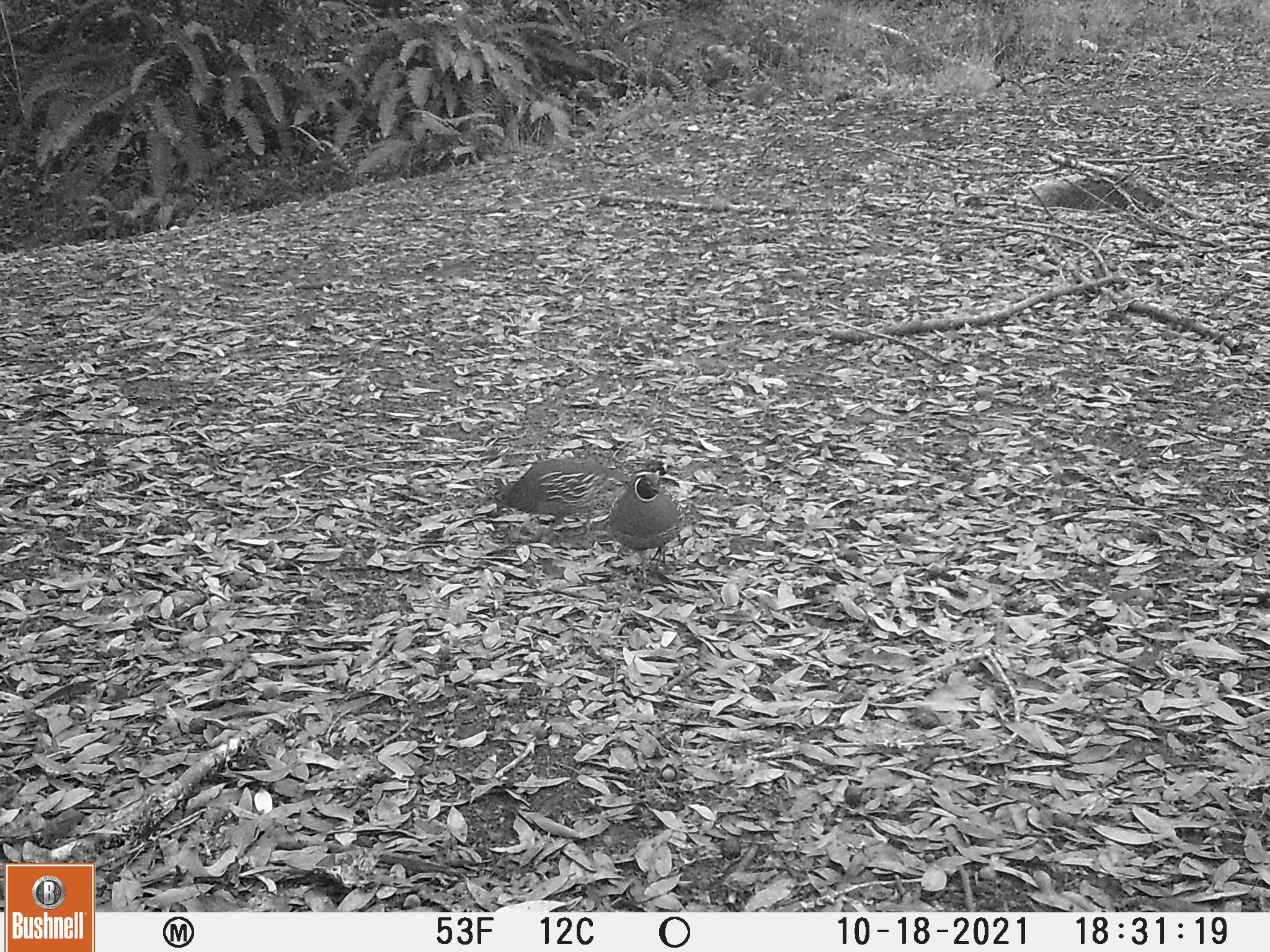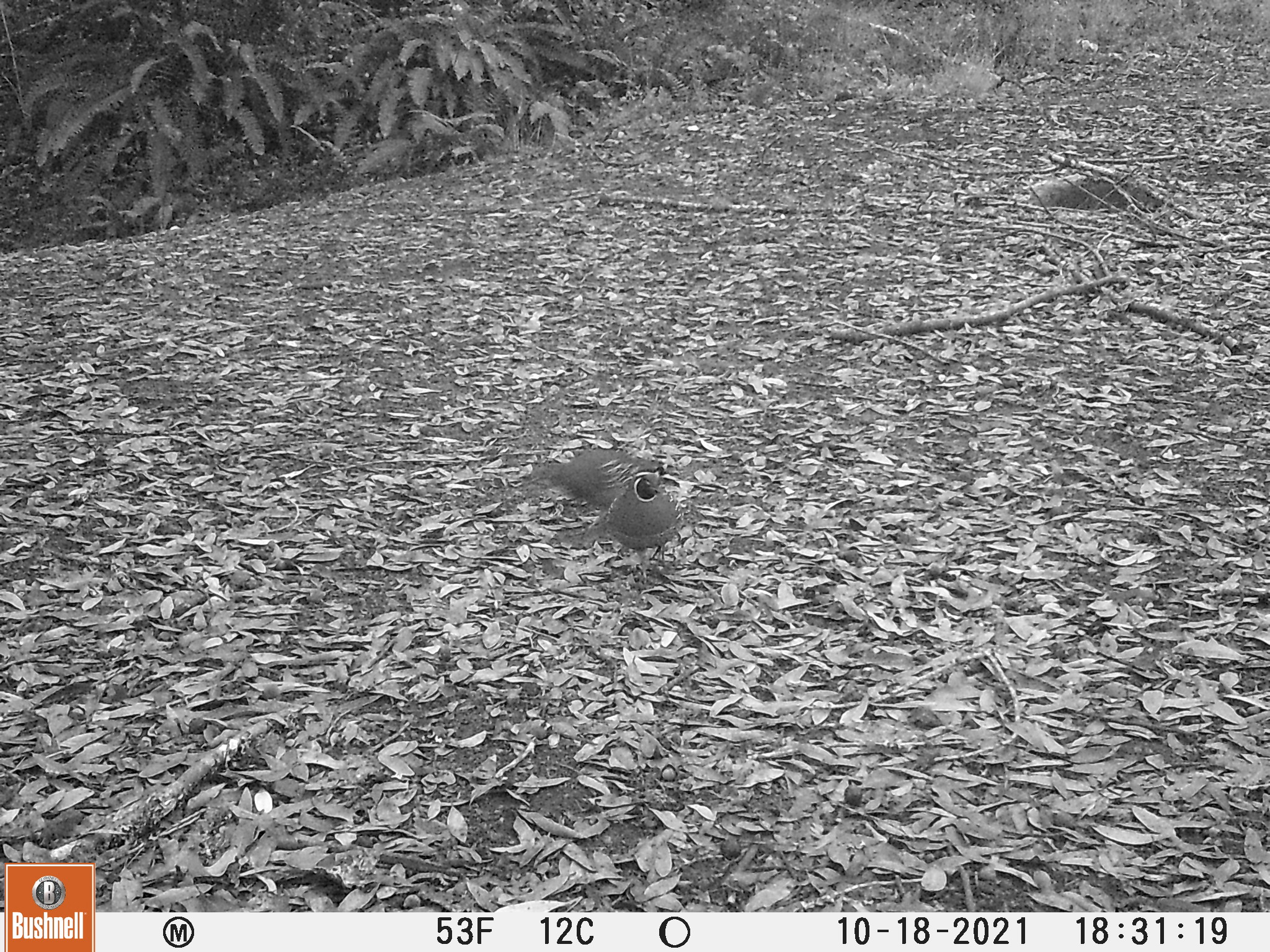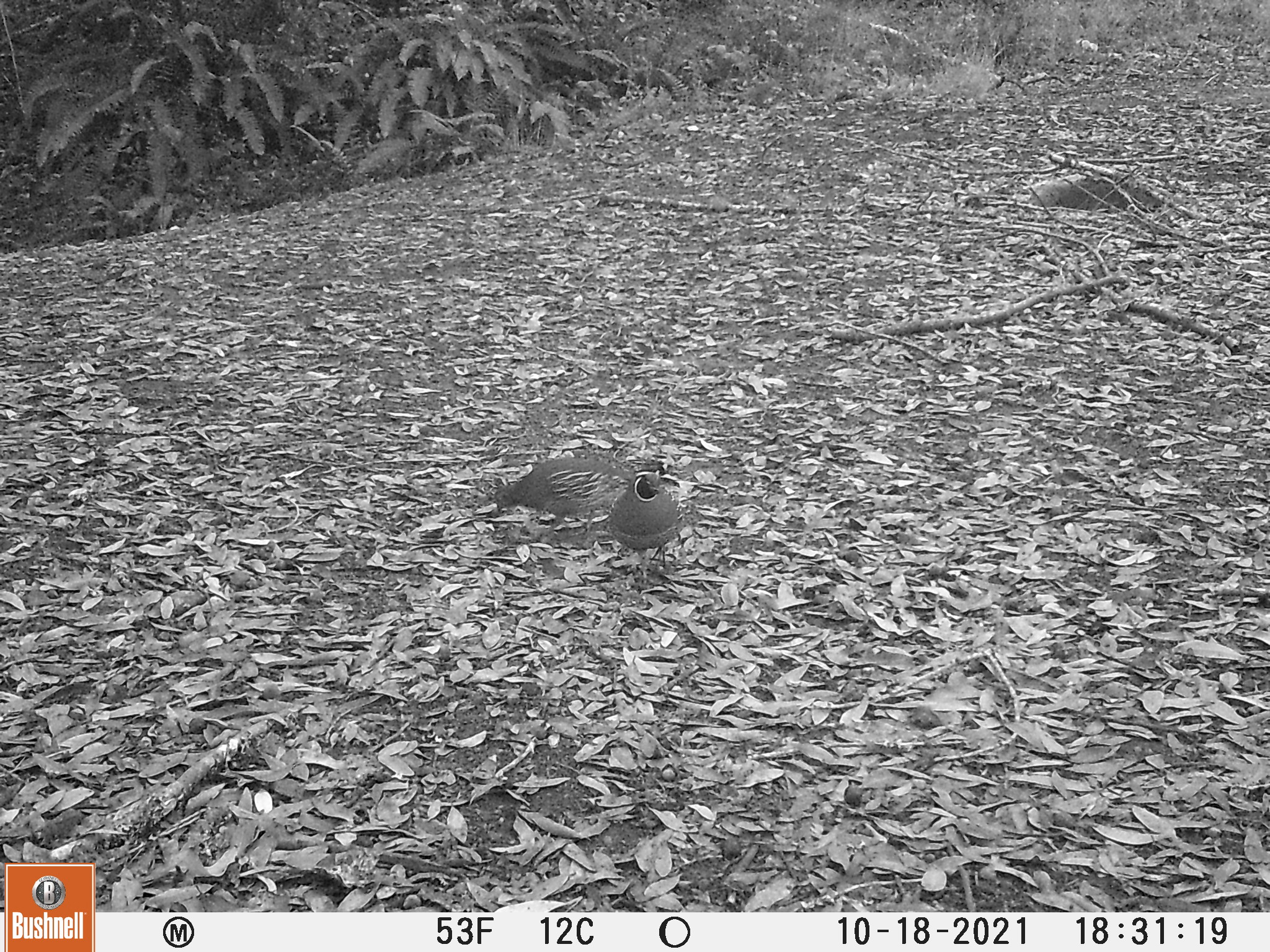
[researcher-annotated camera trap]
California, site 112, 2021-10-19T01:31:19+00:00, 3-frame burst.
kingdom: Animalia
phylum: Chordata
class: Aves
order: Galliformes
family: Odontophoridae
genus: Callipepla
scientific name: Callipepla californica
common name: california quail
California quail (Callipepla californica).